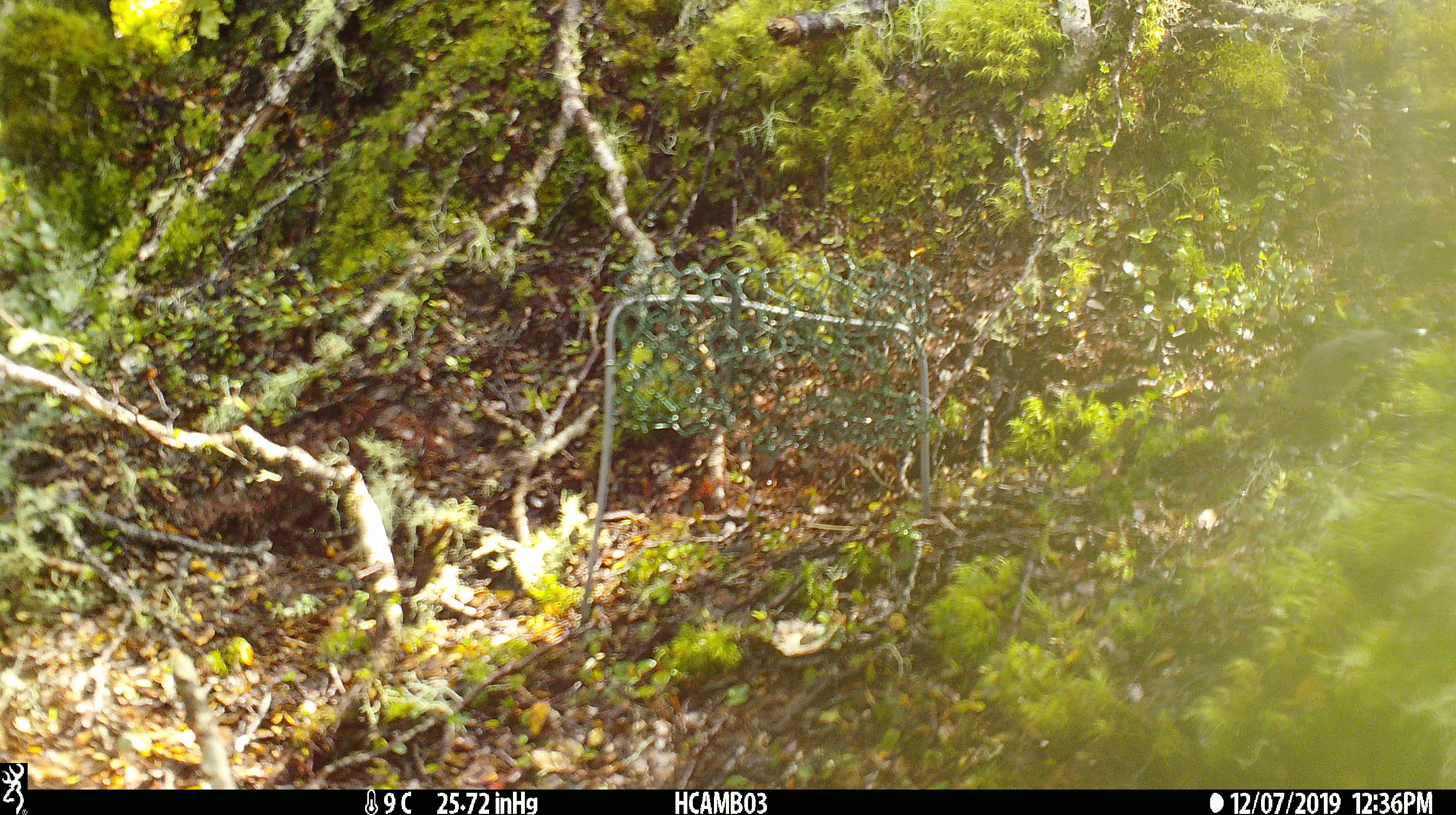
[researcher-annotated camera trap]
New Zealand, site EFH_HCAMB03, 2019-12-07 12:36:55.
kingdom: Animalia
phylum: Chordata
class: Mammalia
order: Rodentia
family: Muridae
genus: Mus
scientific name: Mus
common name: mouse